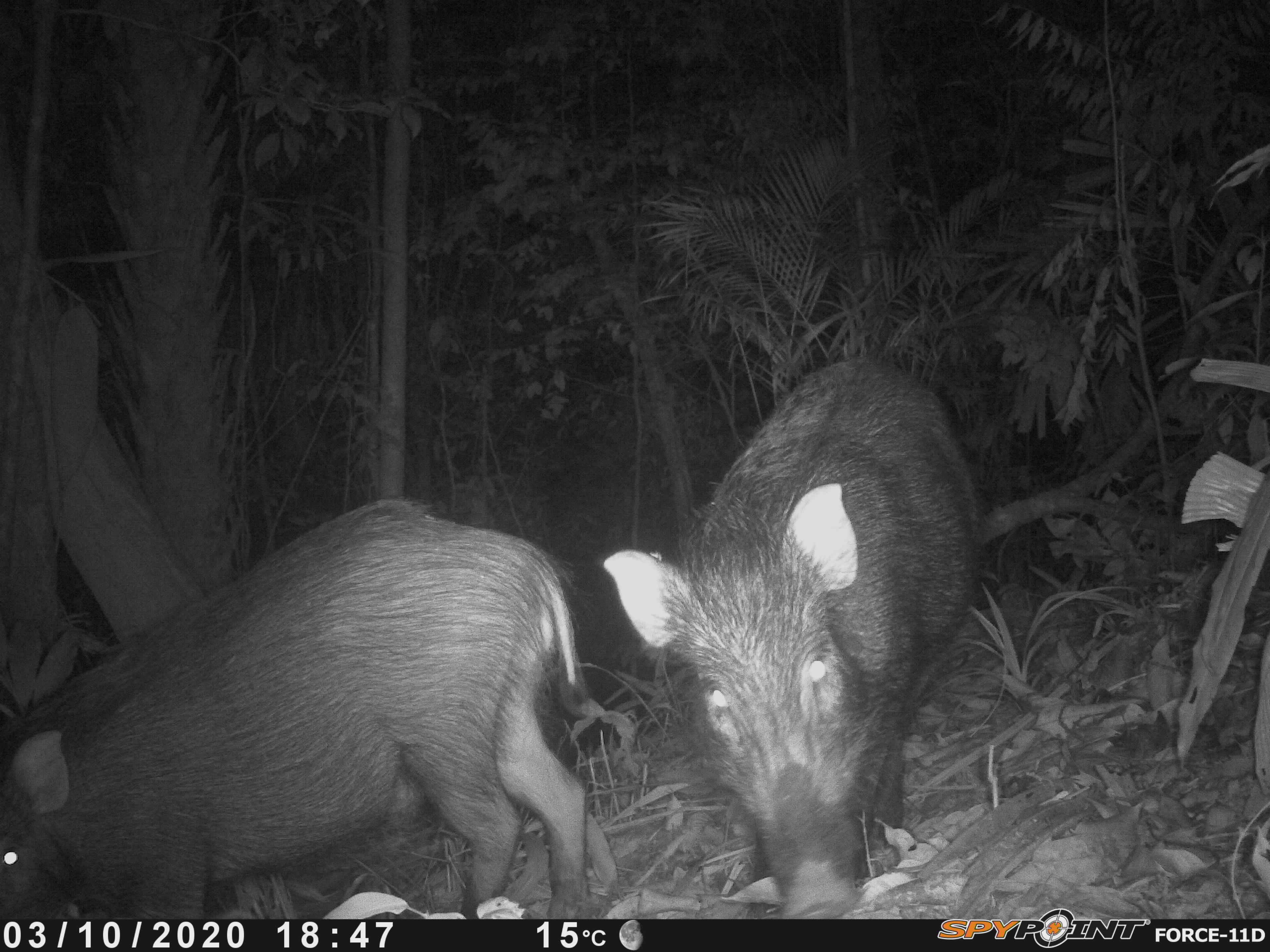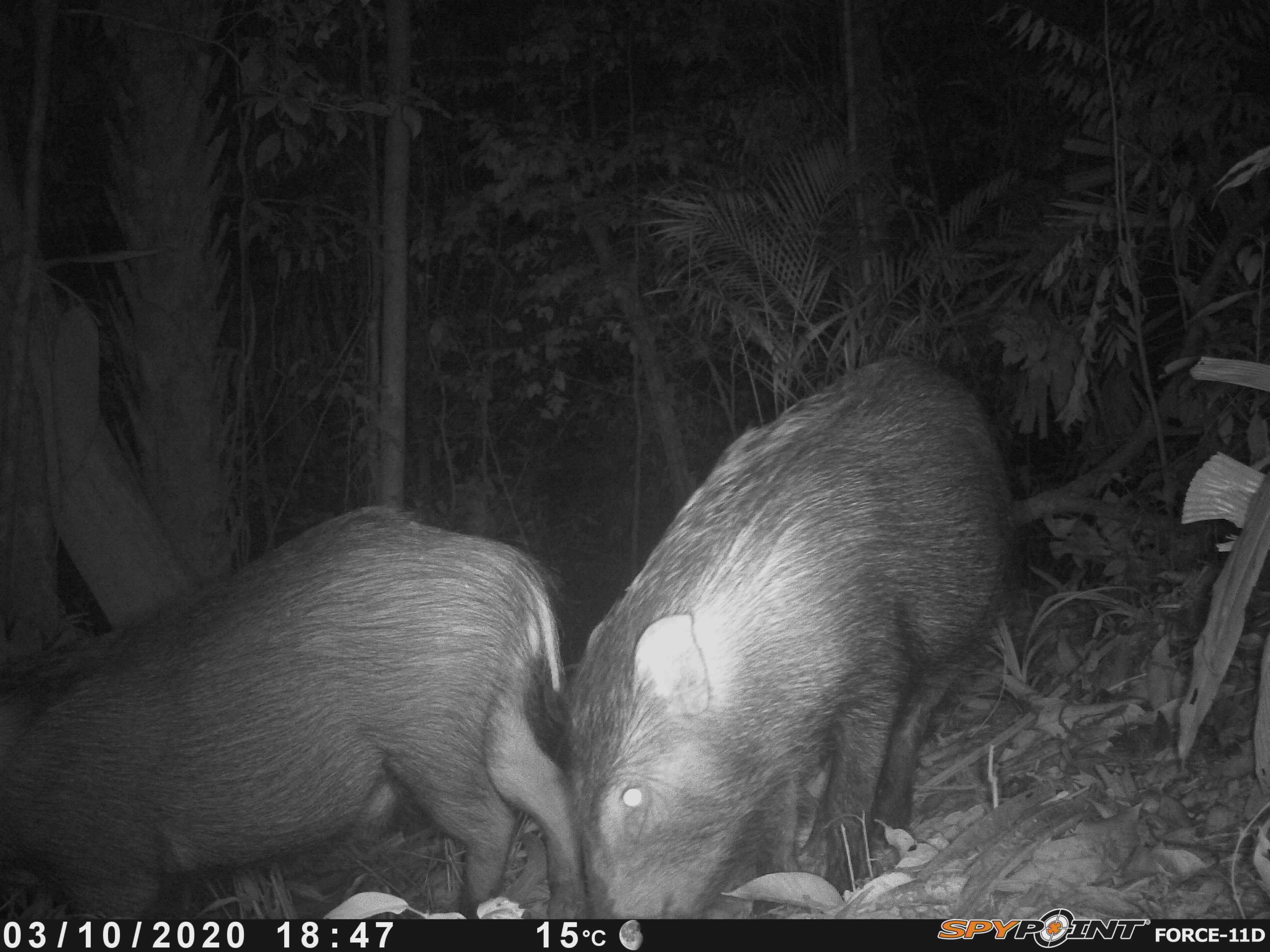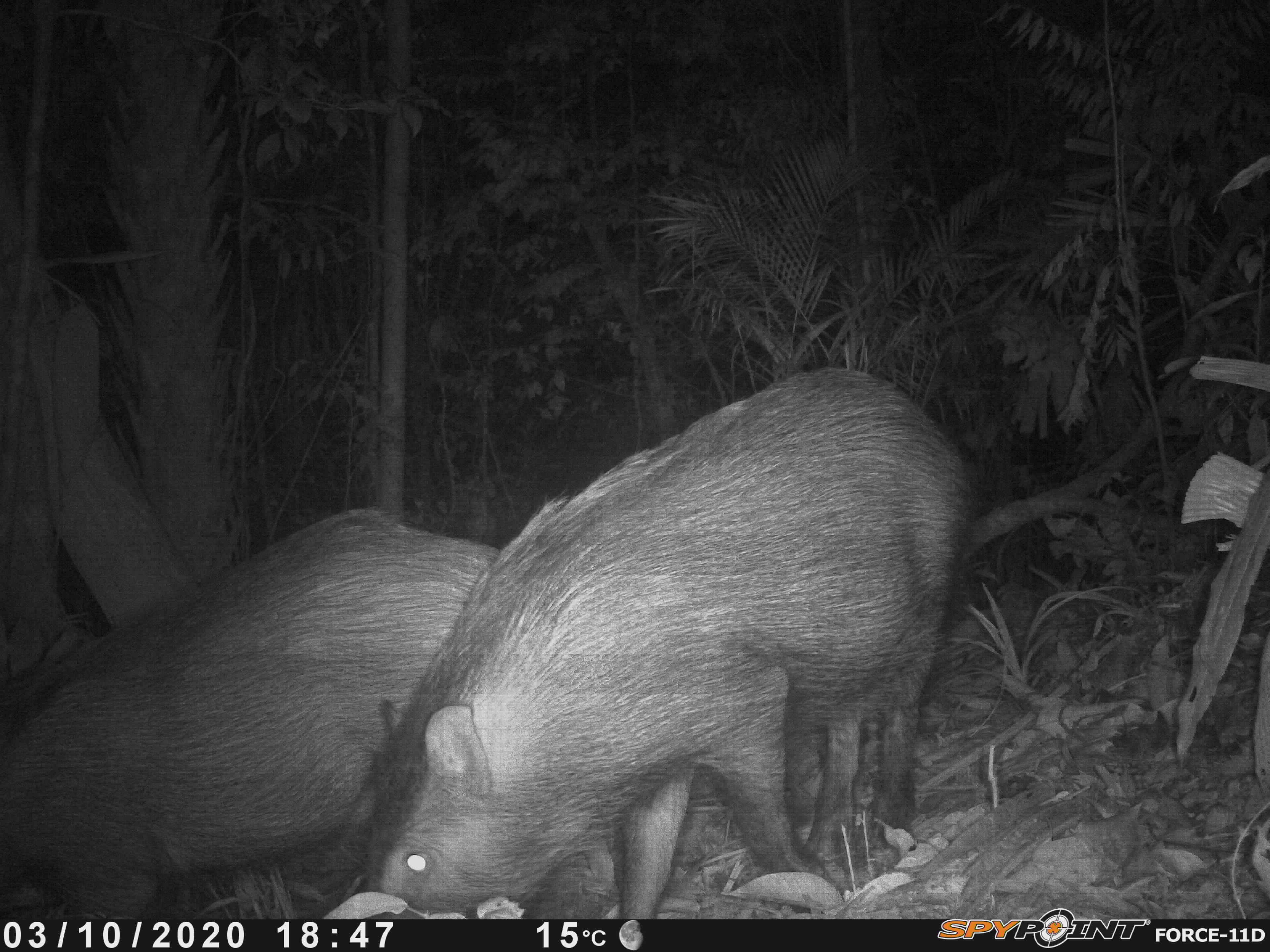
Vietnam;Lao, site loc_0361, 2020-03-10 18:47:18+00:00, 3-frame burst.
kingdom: Animalia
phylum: Chordata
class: Mammalia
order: Artiodactyla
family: Suidae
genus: Sus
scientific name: Sus scrofa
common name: eurasian wild pig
Eurasian wild pig (Sus scrofa). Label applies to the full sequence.